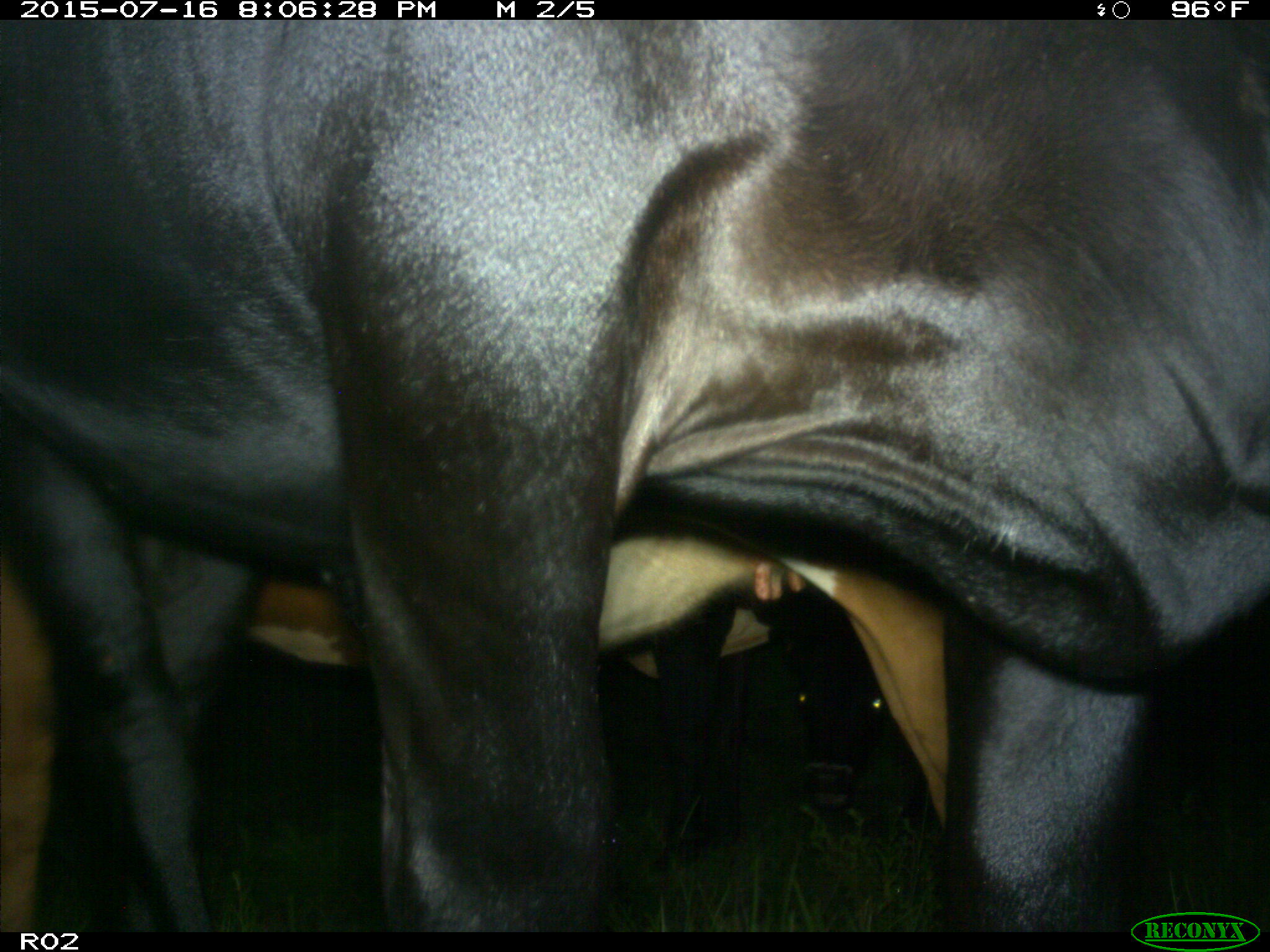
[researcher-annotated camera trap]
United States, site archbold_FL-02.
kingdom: Animalia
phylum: Chordata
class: Mammalia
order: Artiodactyla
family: Bovidae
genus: Bos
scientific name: Bos taurus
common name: domestic cow